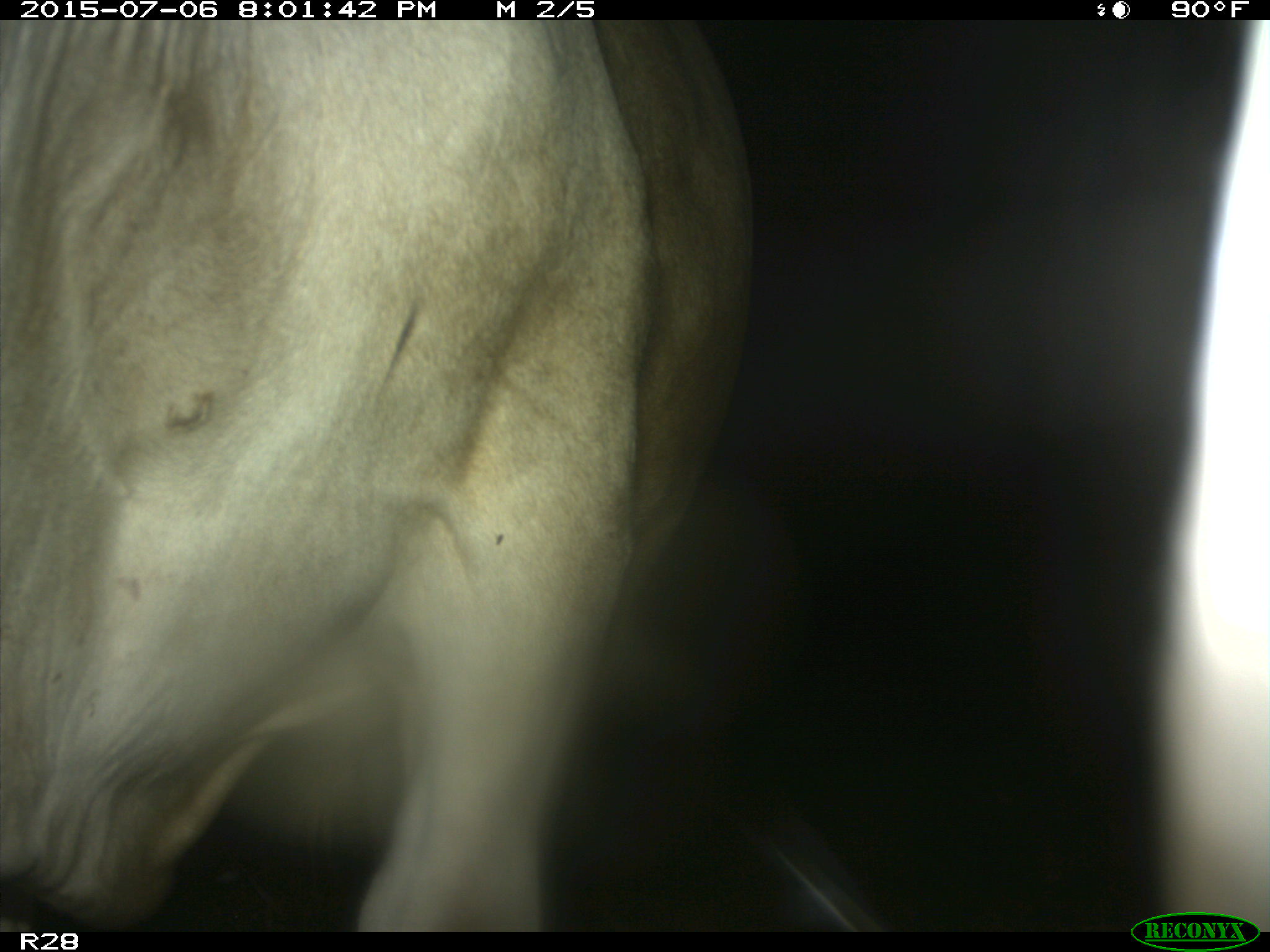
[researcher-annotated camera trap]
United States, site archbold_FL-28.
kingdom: Animalia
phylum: Chordata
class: Mammalia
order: Artiodactyla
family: Bovidae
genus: Bos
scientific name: Bos taurus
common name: domestic cow